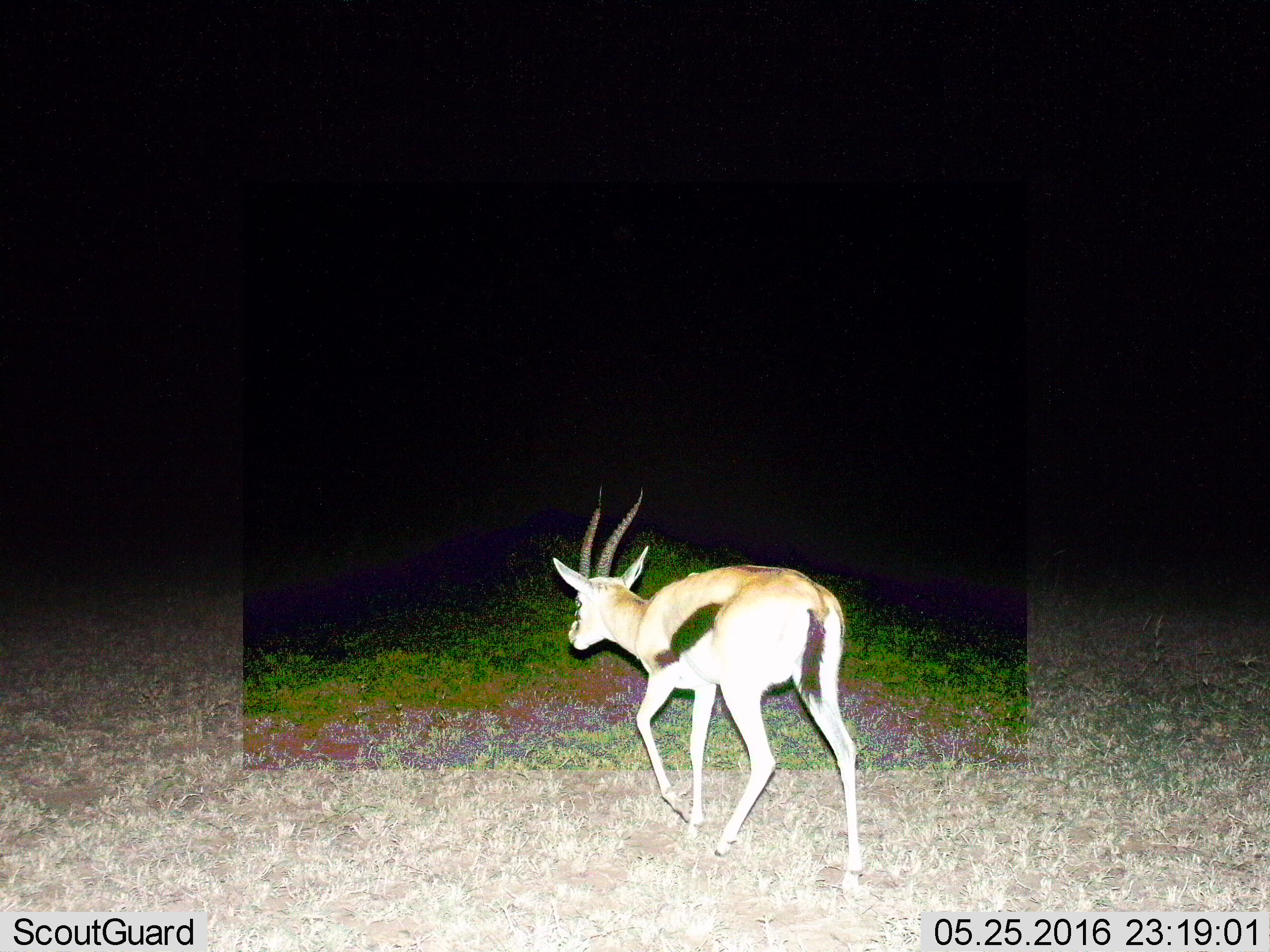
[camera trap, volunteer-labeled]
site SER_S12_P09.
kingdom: Animalia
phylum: Chordata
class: Mammalia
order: Artiodactyla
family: Bovidae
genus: Eudorcas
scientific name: Eudorcas thomsonii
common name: thomson's gazelle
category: gazellethomsons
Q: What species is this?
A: Gazellethomsons (thomson's gazelle) (Eudorcas thomsonii).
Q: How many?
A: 1.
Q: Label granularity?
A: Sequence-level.